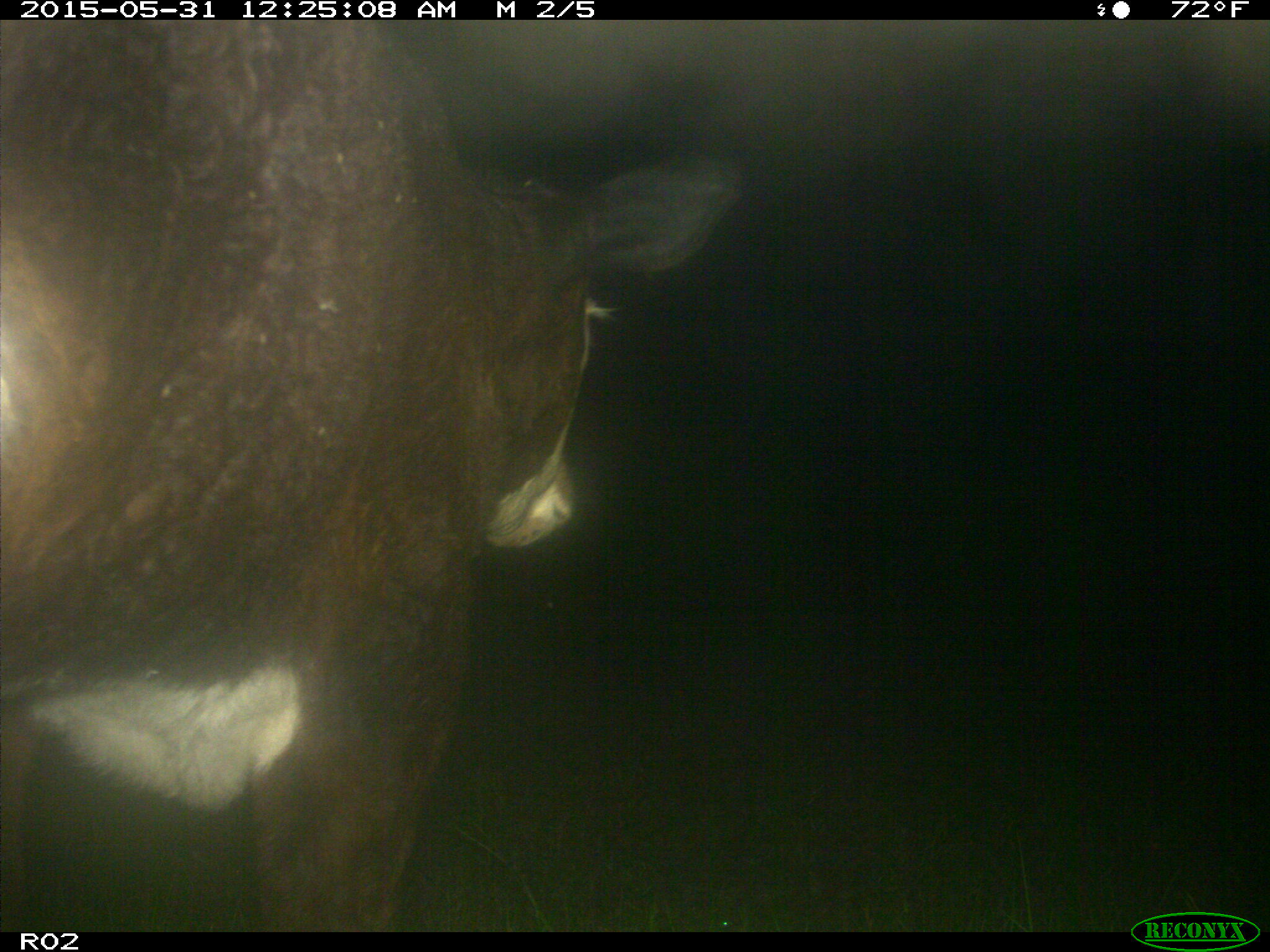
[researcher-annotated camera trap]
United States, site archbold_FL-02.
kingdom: Animalia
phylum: Chordata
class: Mammalia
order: Artiodactyla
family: Bovidae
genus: Bos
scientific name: Bos taurus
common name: domestic cow